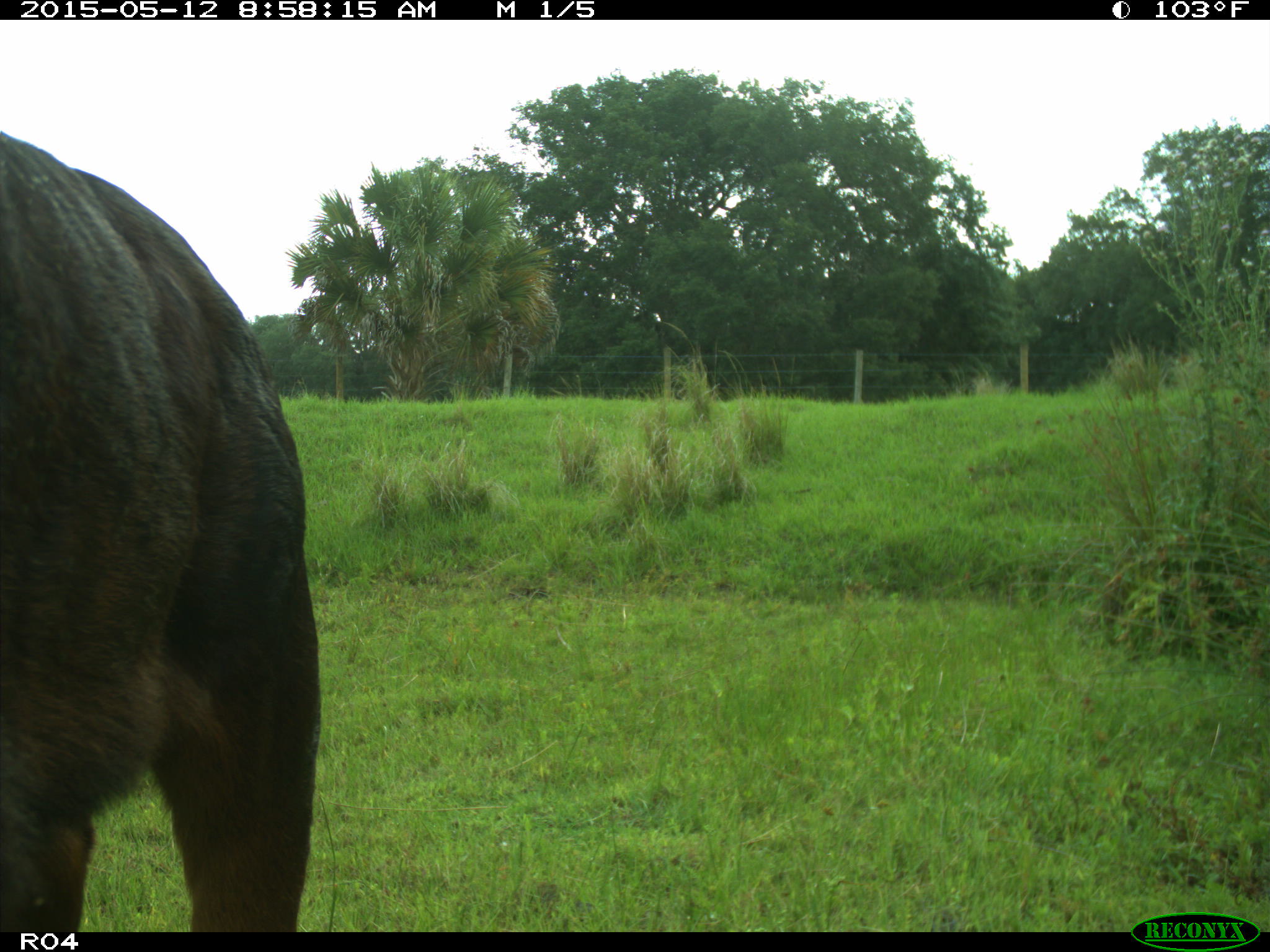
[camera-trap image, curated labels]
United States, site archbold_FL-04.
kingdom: Animalia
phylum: Chordata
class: Mammalia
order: Artiodactyla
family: Bovidae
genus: Bos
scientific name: Bos taurus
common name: domestic cow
Bos taurus (domestic cow).